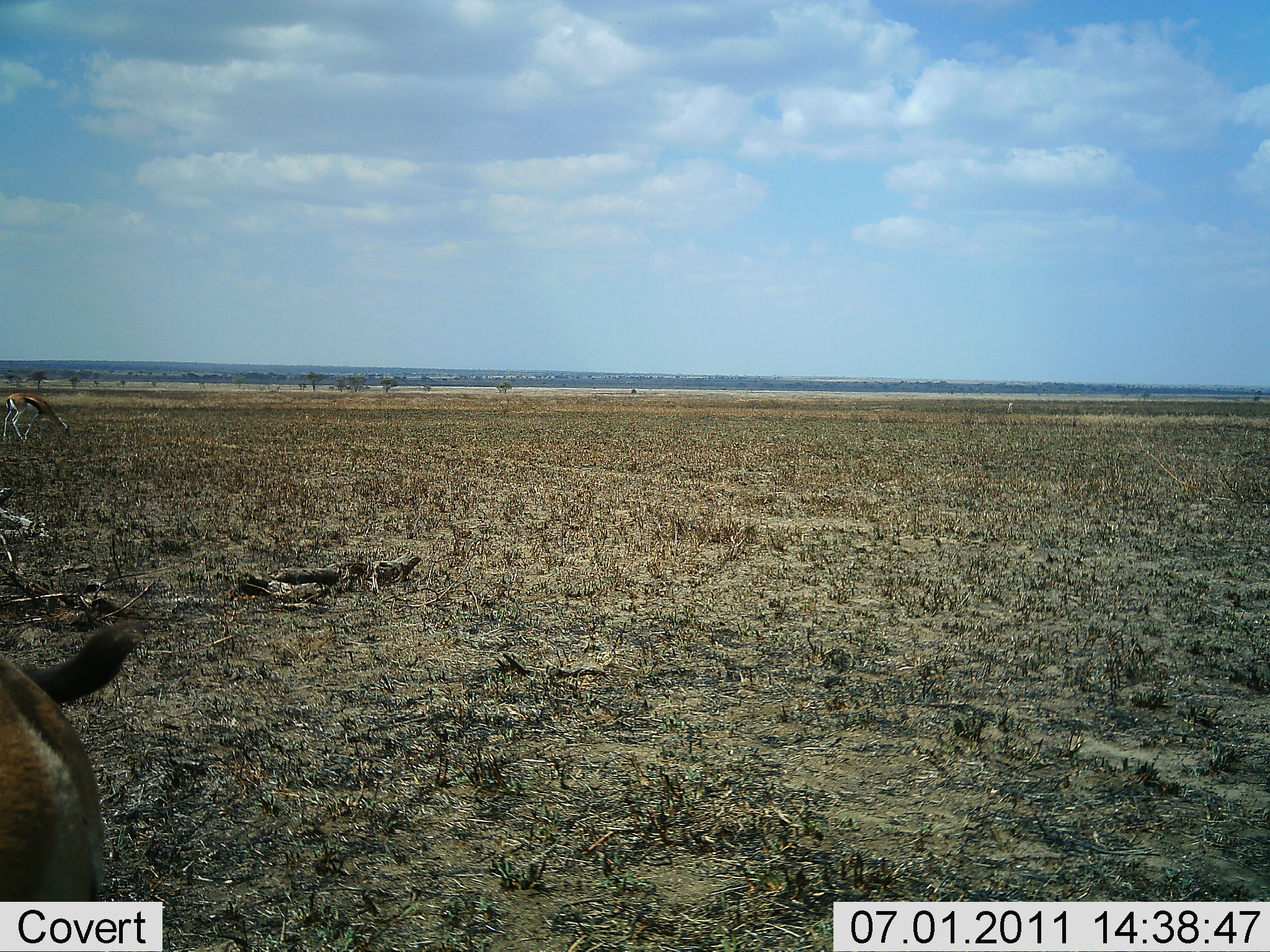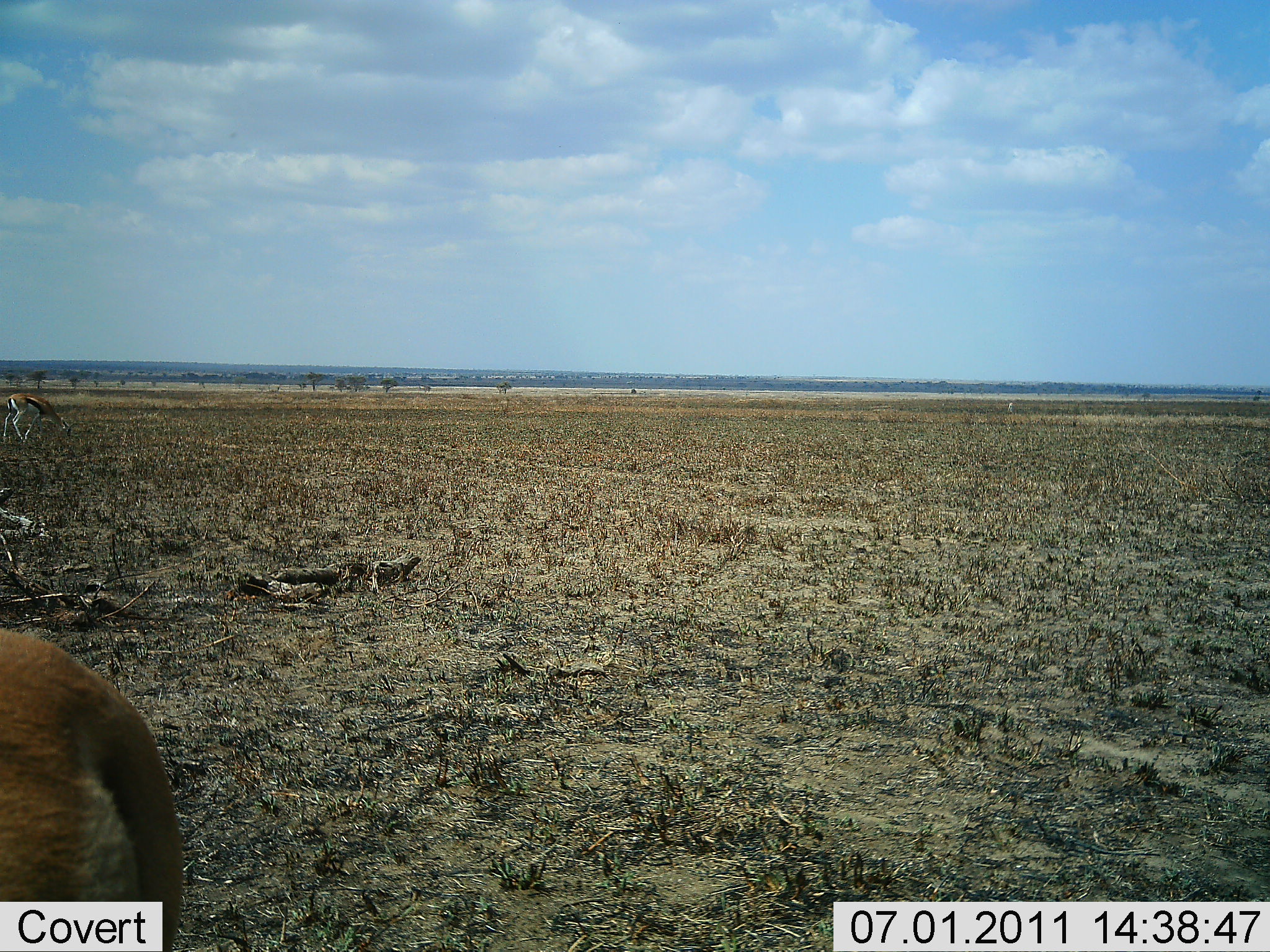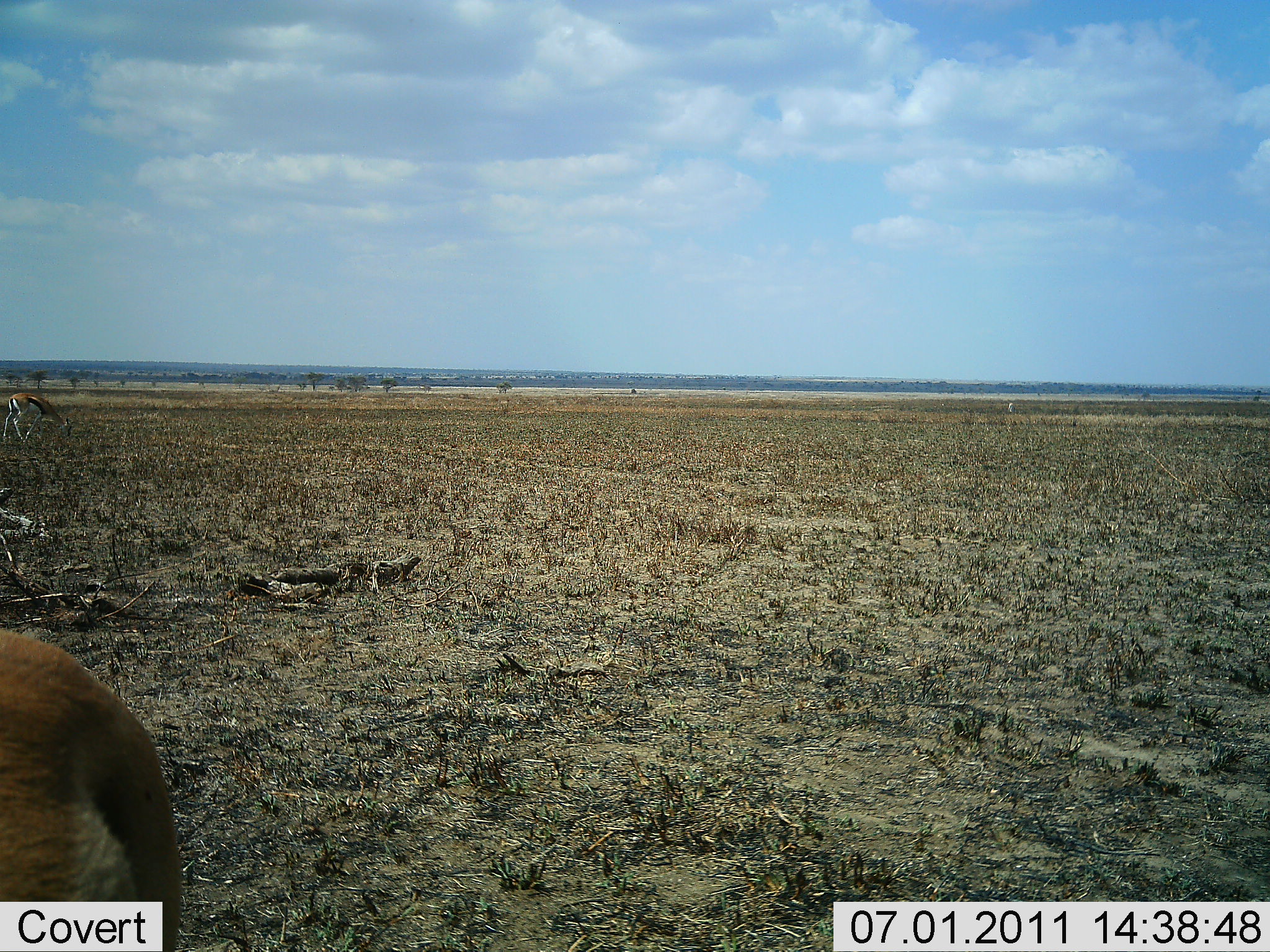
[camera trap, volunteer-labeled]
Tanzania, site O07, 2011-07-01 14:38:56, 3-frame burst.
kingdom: Animalia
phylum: Chordata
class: Mammalia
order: Artiodactyla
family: Bovidae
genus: Eudorcas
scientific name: Eudorcas thomsonii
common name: thomson's gazelle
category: gazellethomsons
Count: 2.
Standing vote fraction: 75%.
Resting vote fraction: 0%.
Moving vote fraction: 17%.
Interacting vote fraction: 0%.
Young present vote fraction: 0%.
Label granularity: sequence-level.